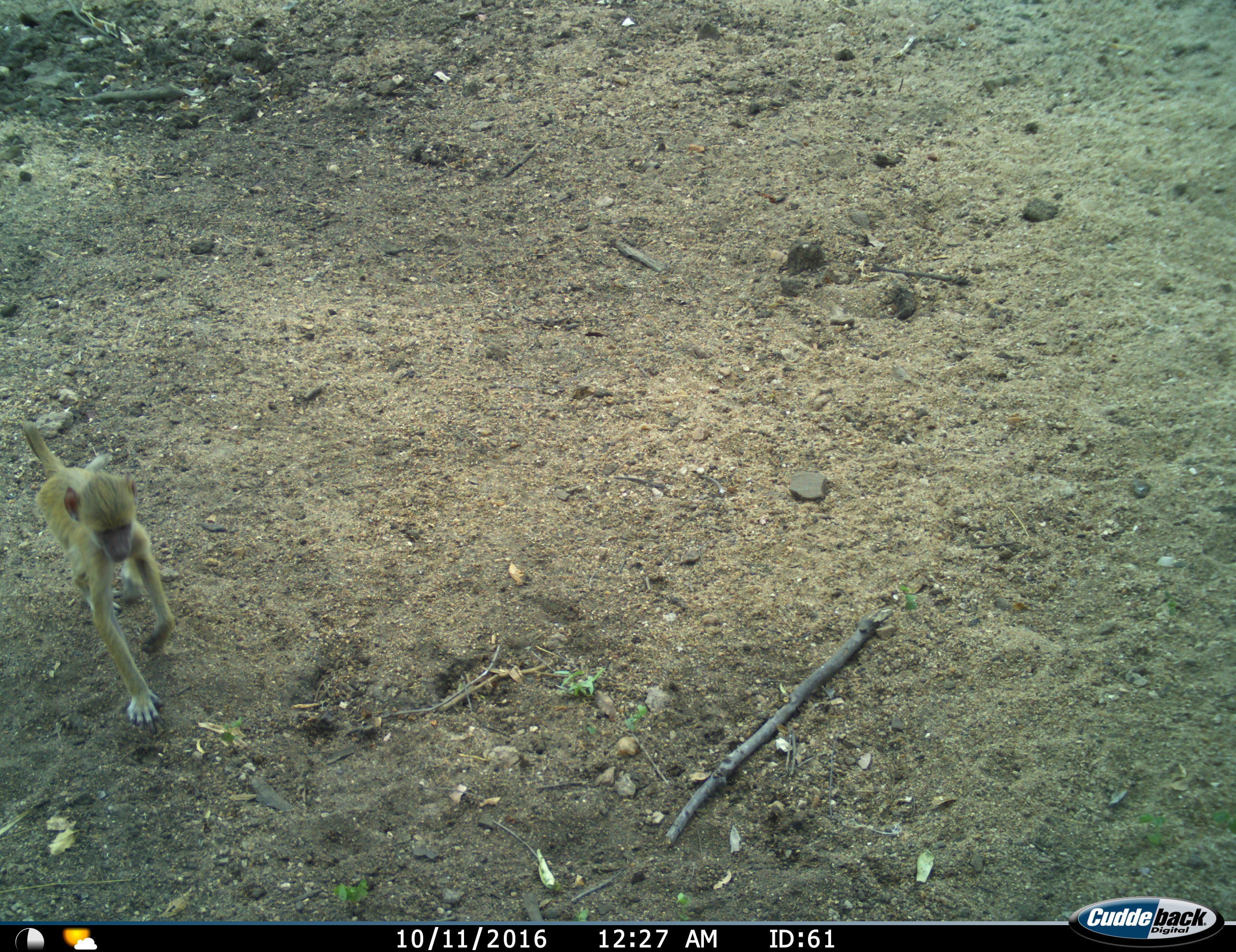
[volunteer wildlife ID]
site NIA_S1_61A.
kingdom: Animalia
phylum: Chordata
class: Mammalia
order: Primates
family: Cercopithecidae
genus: Papio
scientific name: Papio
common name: baboon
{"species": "baboon (Papio)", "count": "1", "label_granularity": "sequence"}